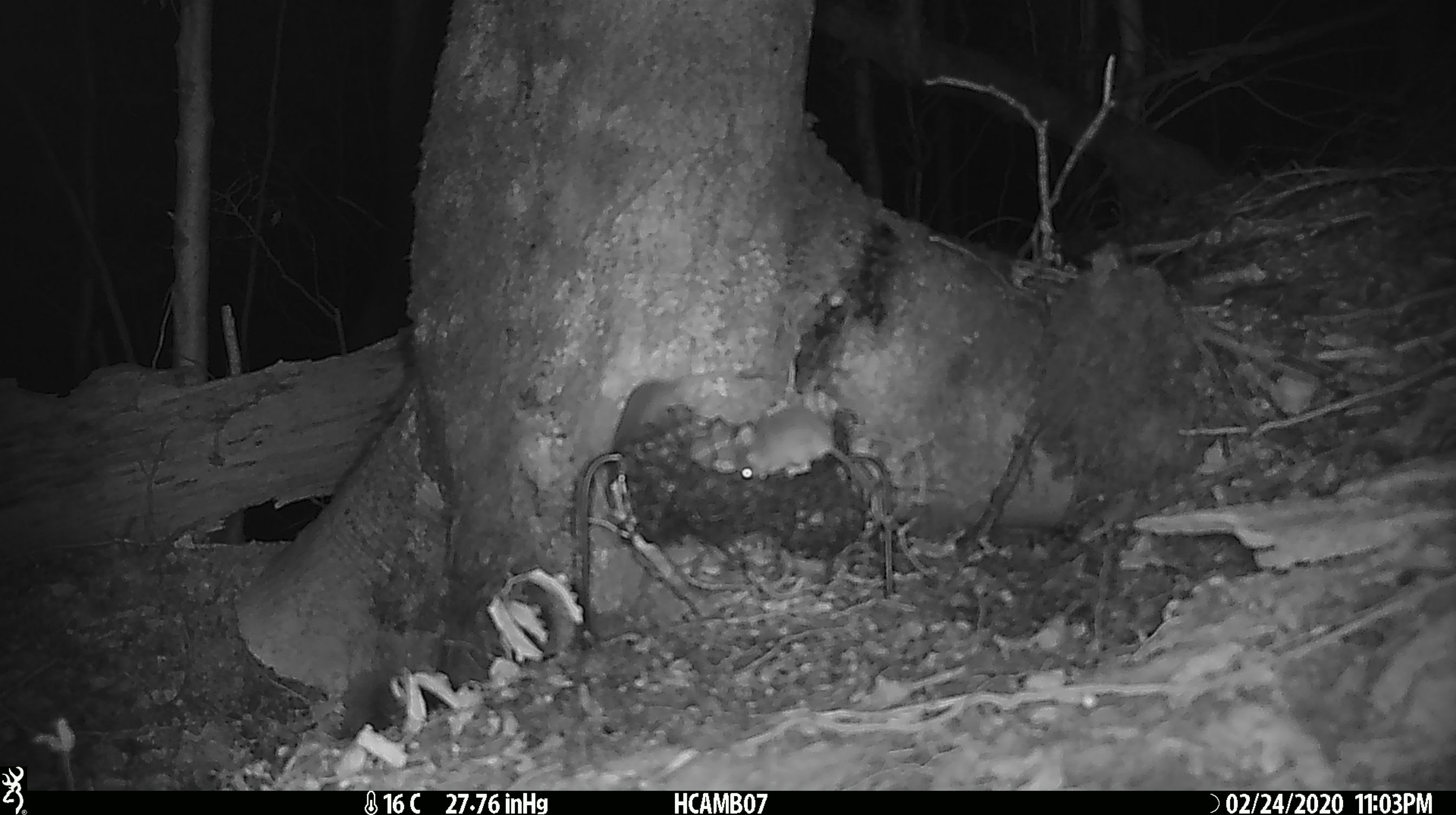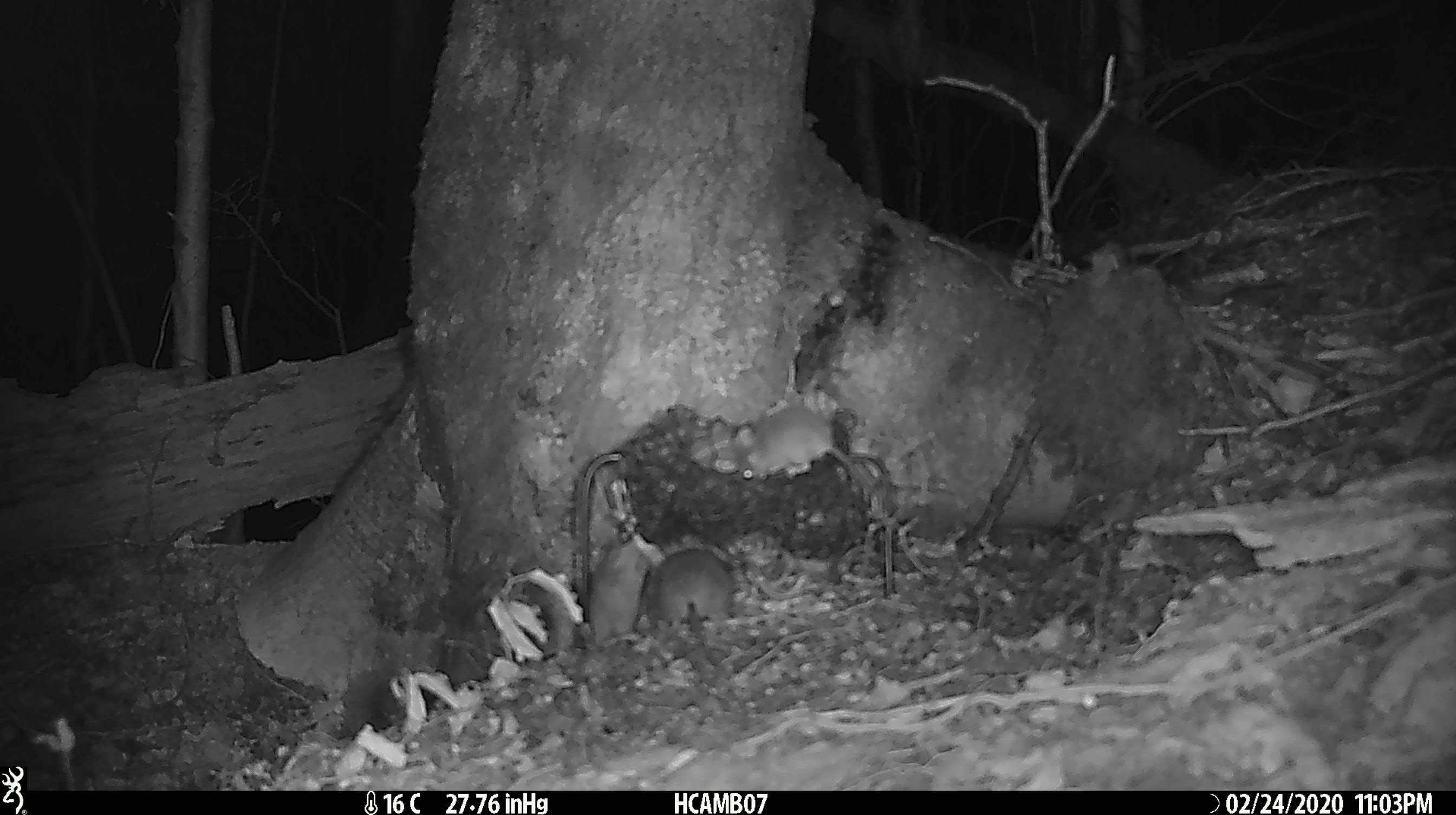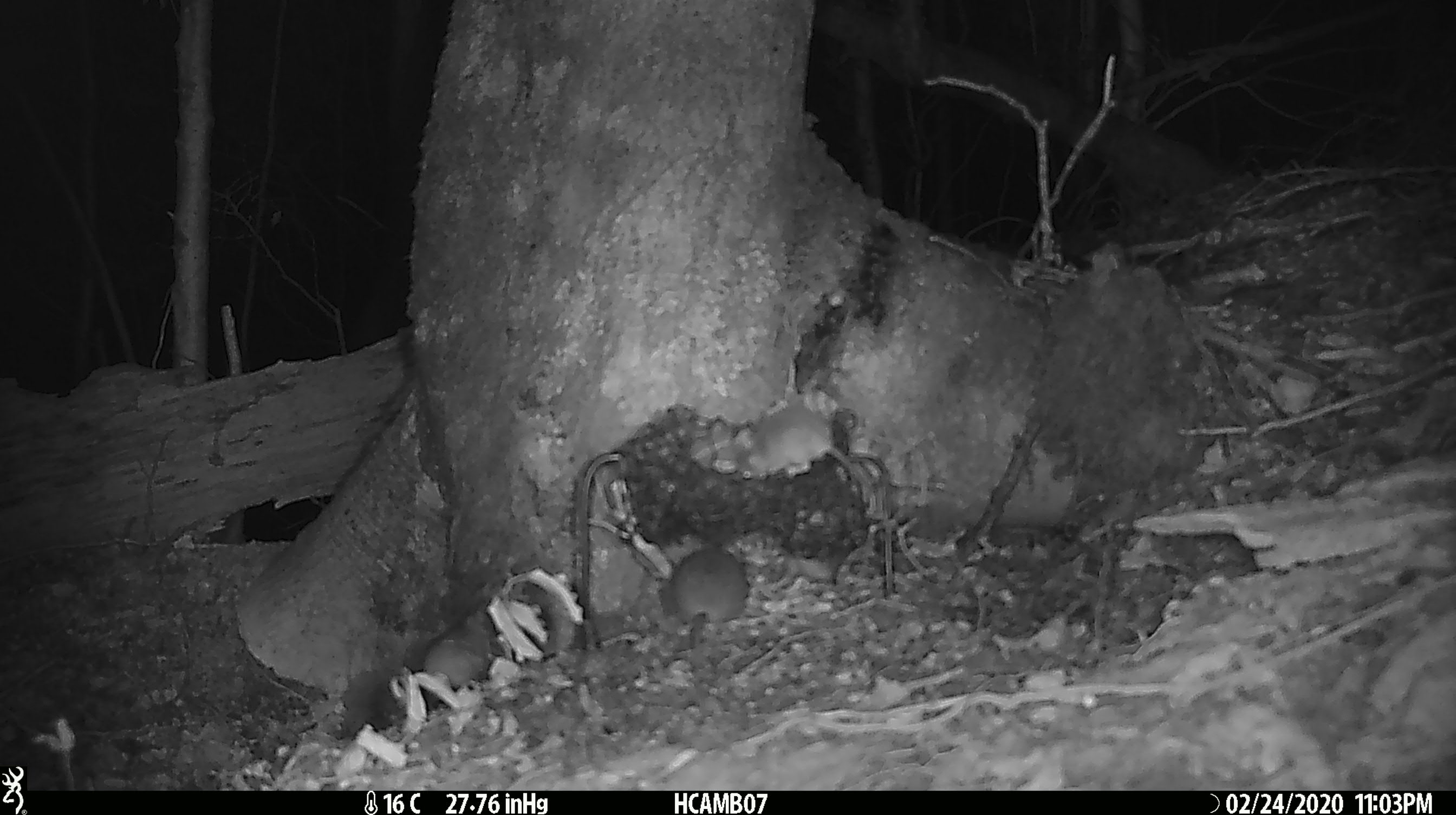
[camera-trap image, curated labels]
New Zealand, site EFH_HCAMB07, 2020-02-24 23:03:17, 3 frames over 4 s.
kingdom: Animalia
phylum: Chordata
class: Mammalia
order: Rodentia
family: Muridae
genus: Mus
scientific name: Mus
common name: mouse